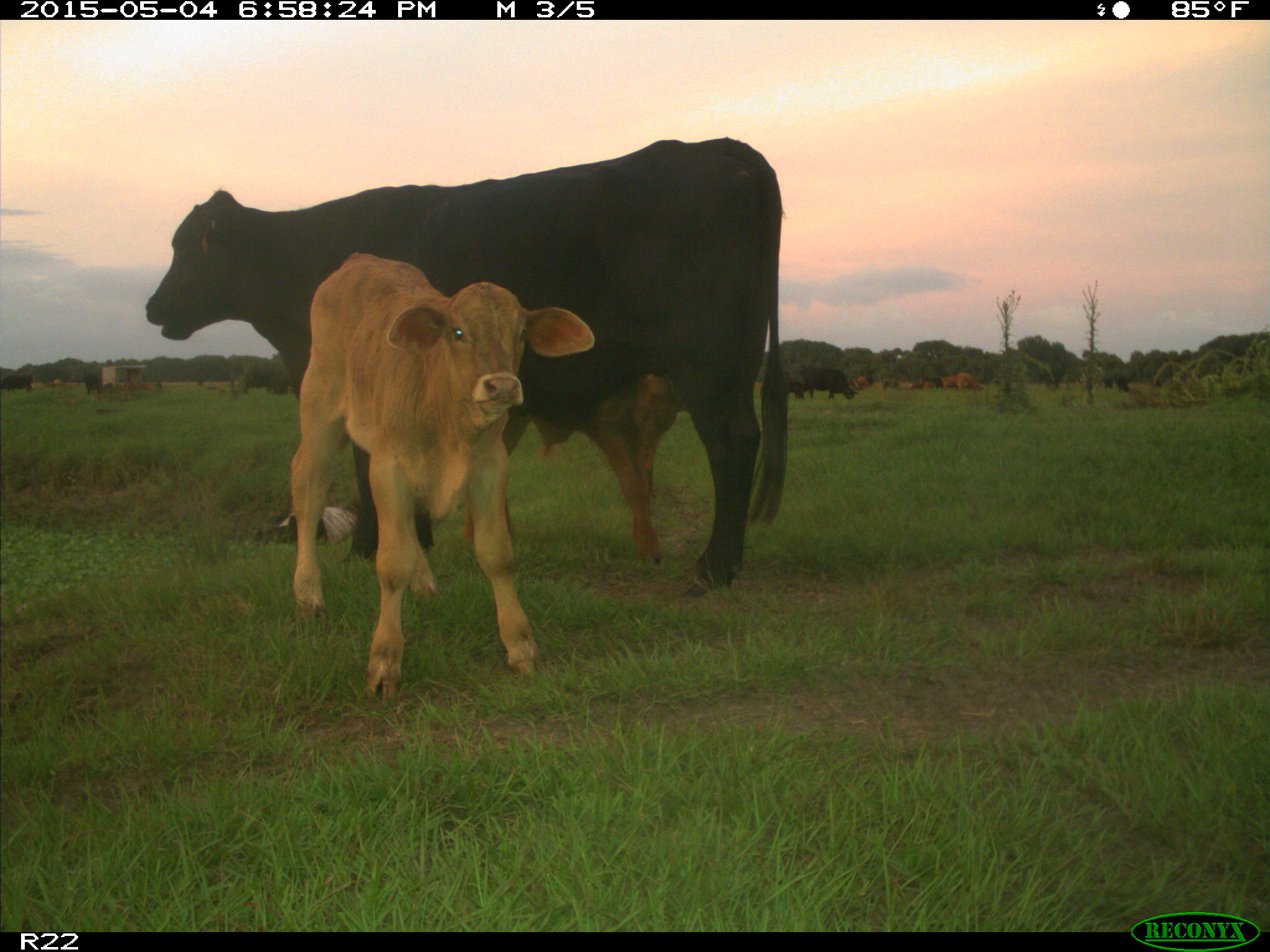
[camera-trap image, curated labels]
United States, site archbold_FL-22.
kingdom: Animalia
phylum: Chordata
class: Mammalia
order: Artiodactyla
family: Bovidae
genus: Bos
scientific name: Bos taurus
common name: domestic cow